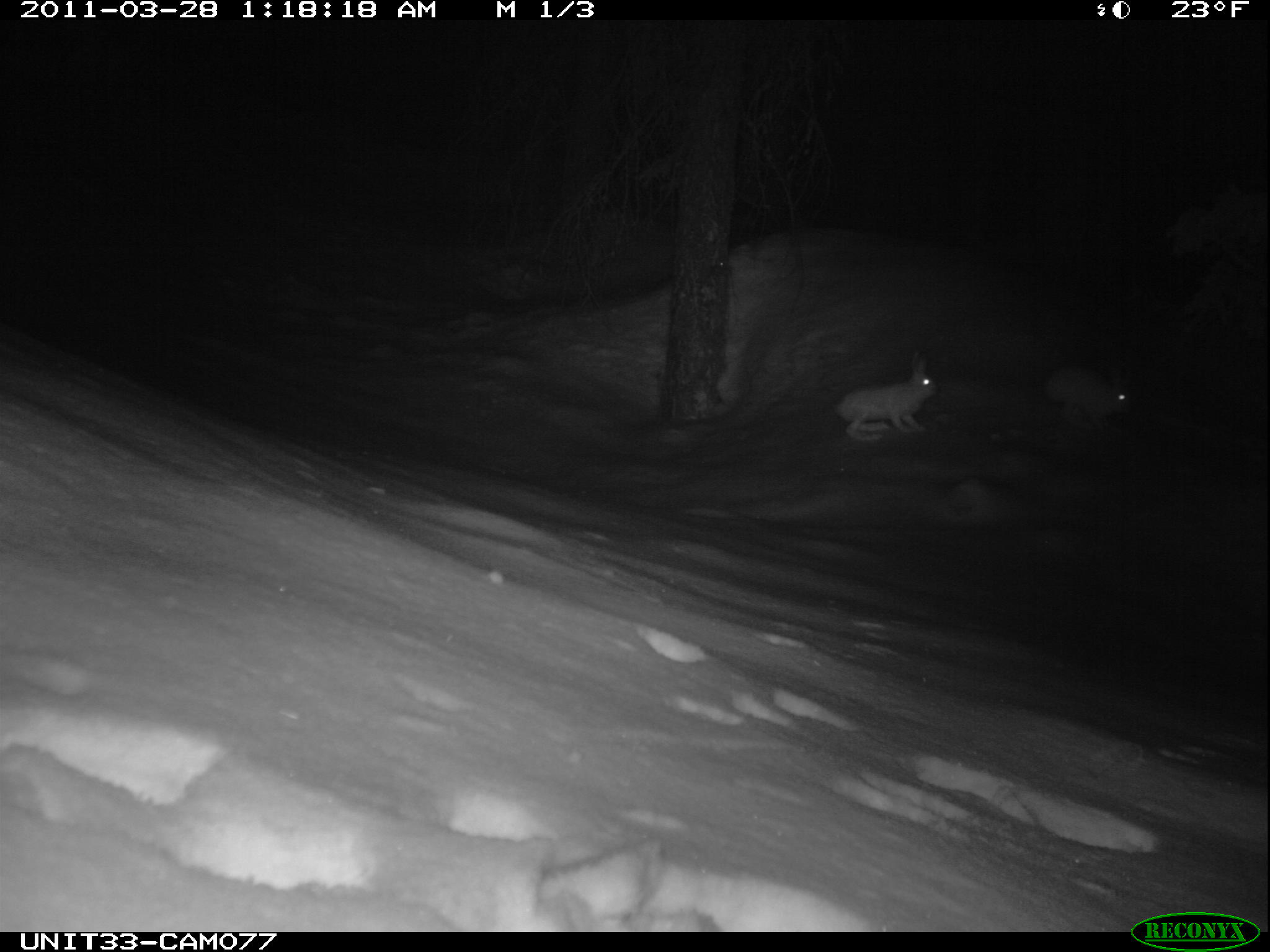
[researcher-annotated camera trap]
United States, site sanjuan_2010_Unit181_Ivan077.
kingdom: Animalia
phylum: Chordata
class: Mammalia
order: Lagomorpha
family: Leporidae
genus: Lepus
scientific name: Lepus americanus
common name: snowshoe hare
Lepus americanus (snowshoe hare).